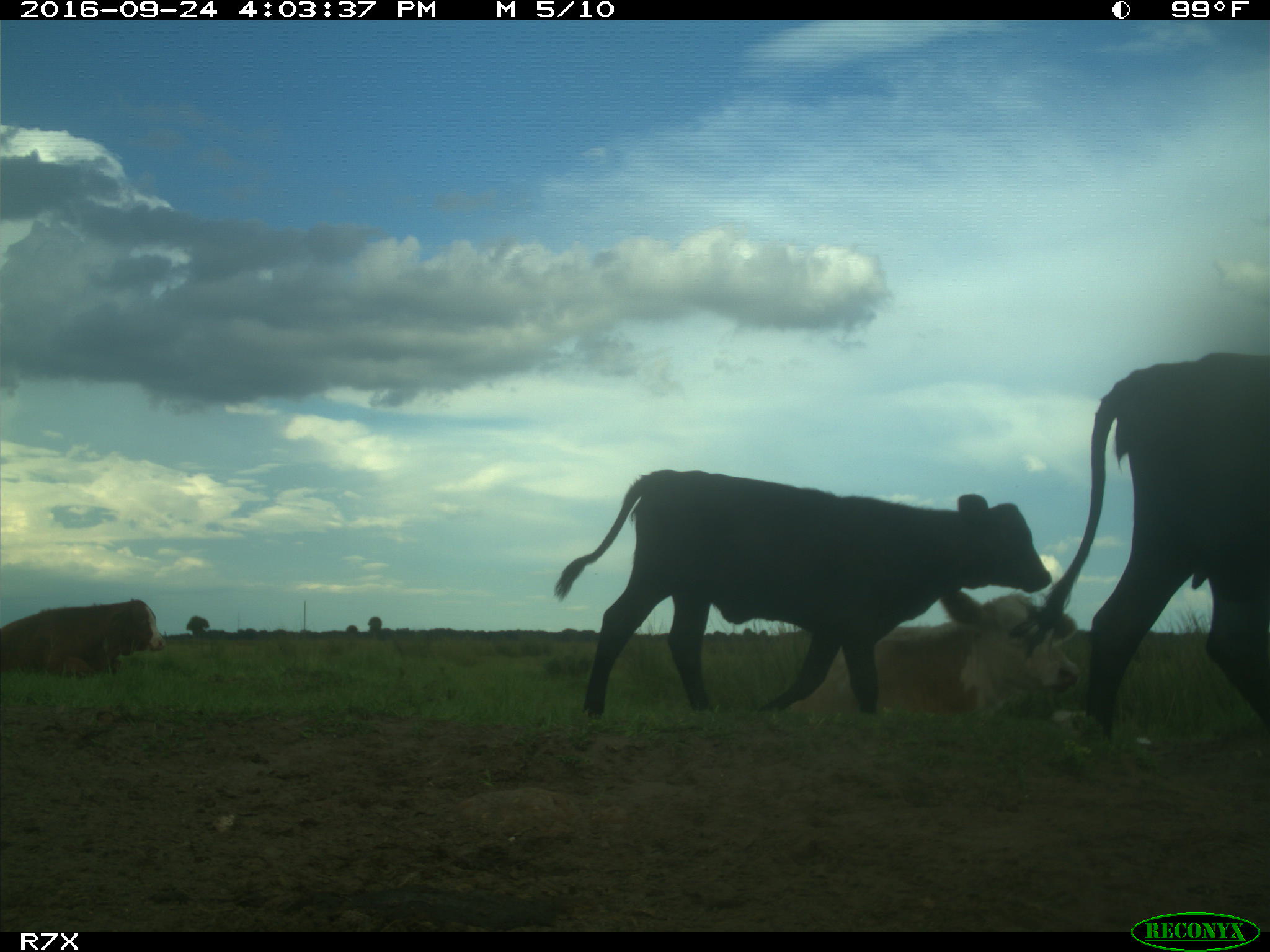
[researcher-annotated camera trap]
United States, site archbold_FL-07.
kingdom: Animalia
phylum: Chordata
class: Mammalia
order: Artiodactyla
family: Bovidae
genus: Bos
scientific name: Bos taurus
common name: domestic cow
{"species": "Bos taurus (domestic cow)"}